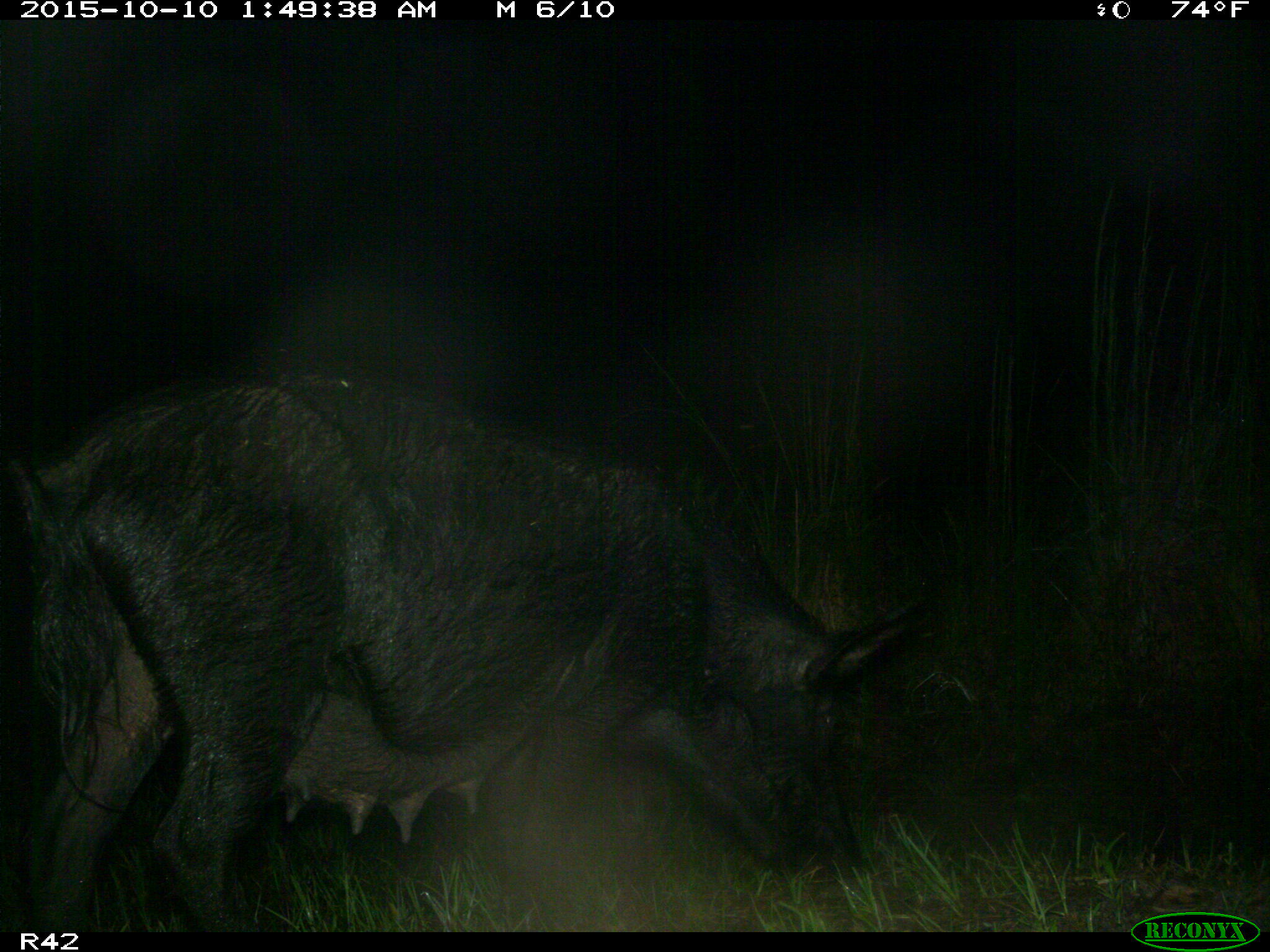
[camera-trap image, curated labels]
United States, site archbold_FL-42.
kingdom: Animalia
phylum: Chordata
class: Mammalia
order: Artiodactyla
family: Suidae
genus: Sus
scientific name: Sus scrofa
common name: wild boar